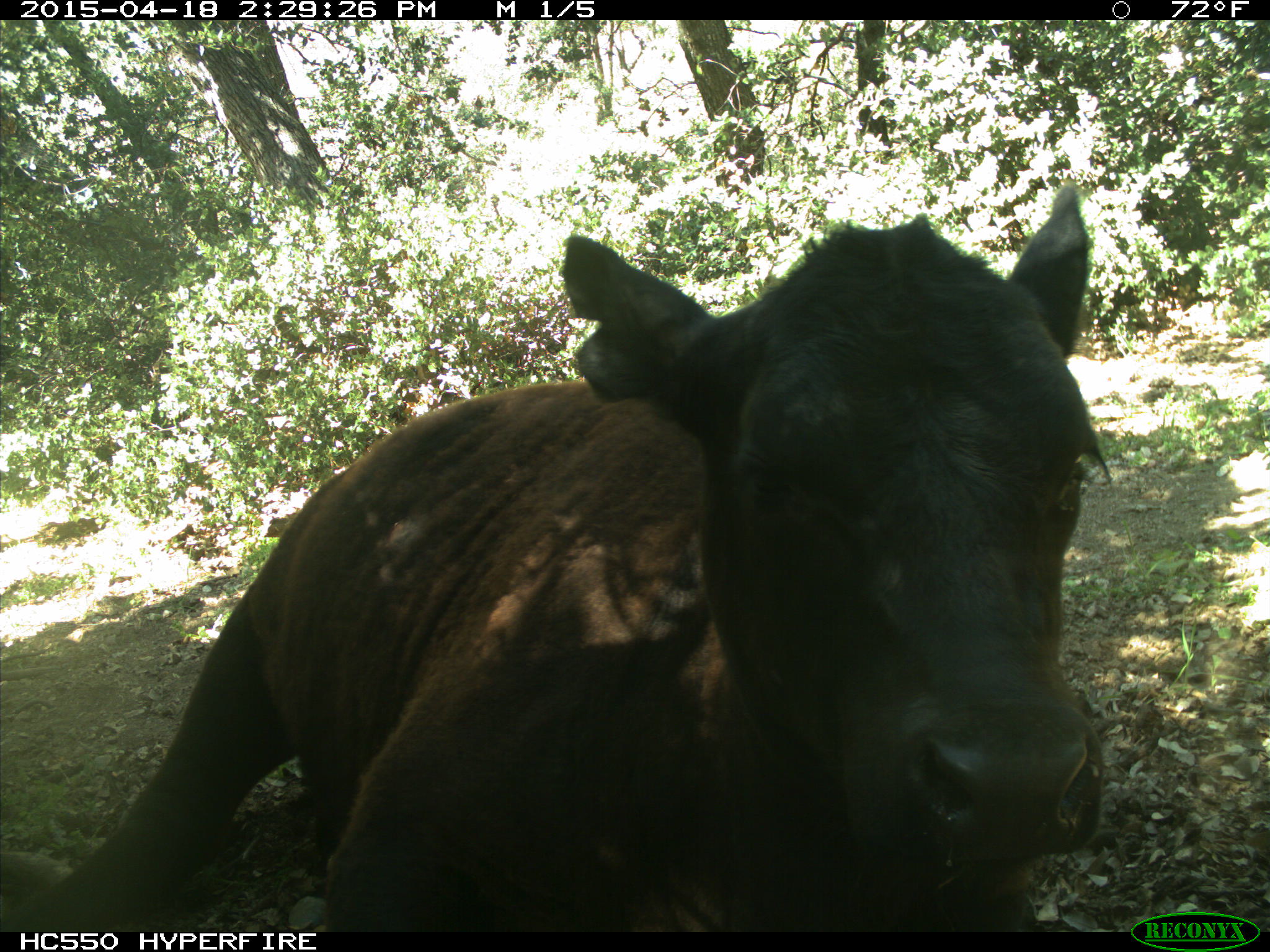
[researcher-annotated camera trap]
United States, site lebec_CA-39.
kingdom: Animalia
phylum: Chordata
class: Mammalia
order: Artiodactyla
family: Bovidae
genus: Bos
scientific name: Bos taurus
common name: domestic cow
Bos taurus (domestic cow).